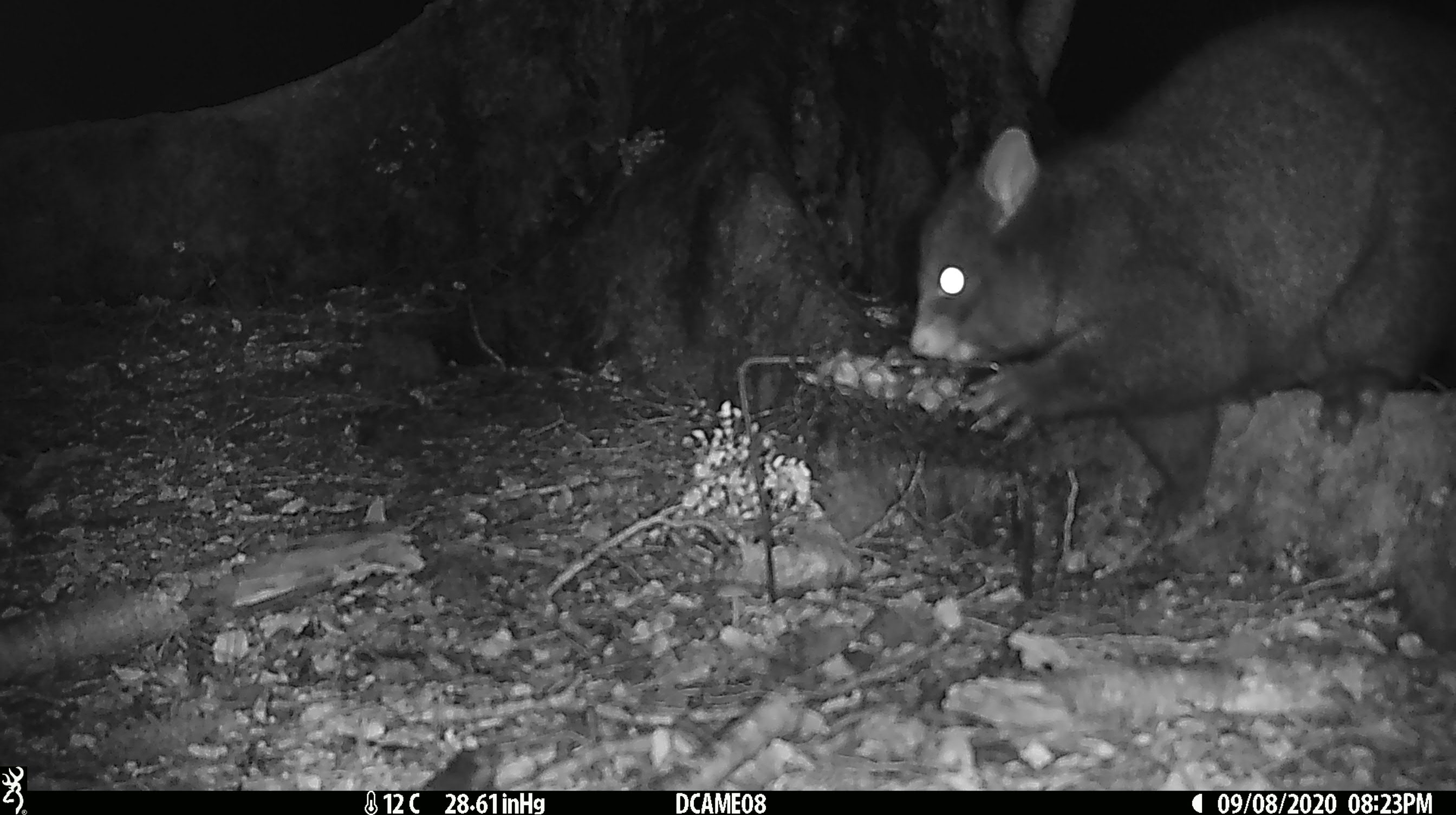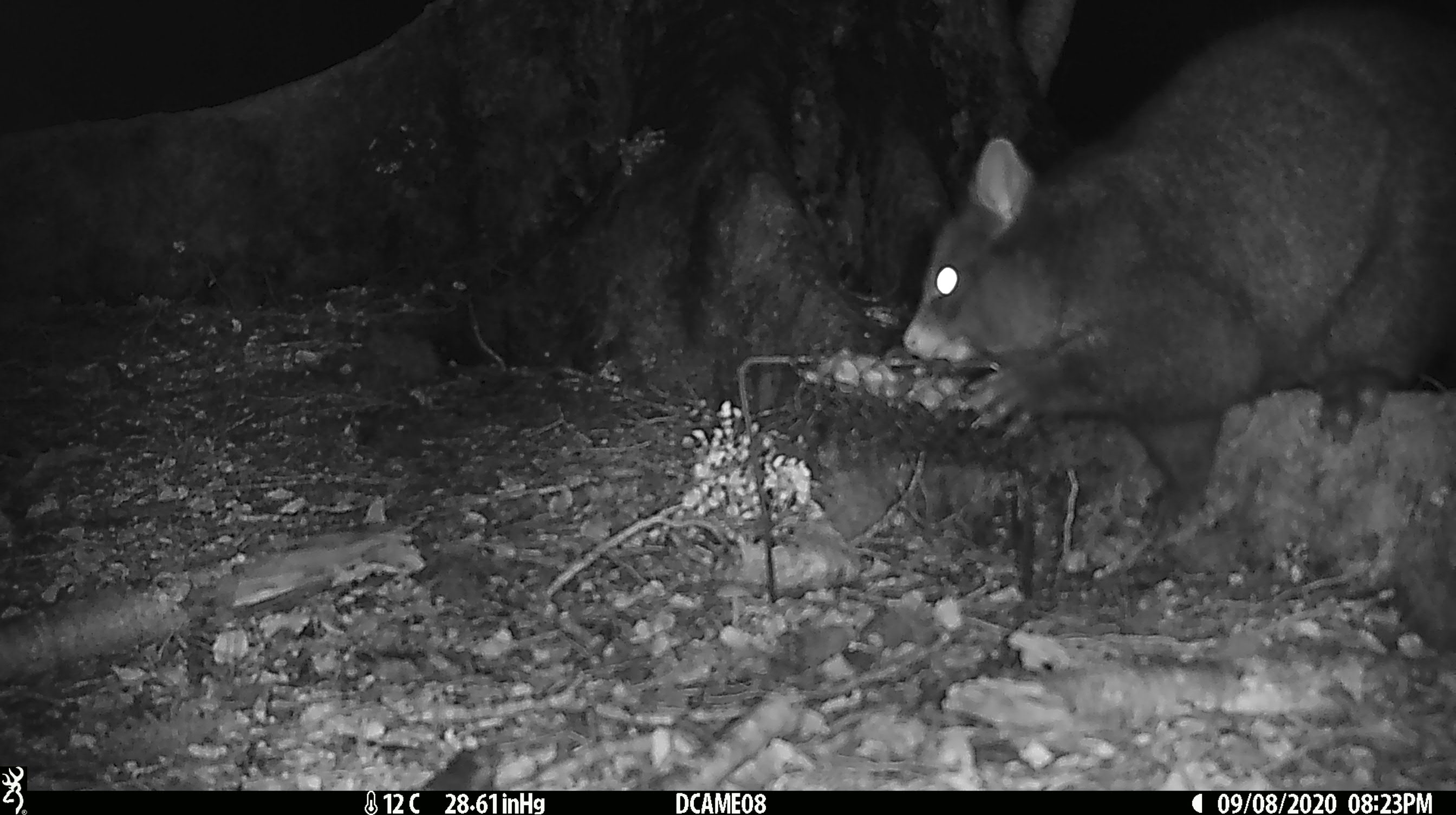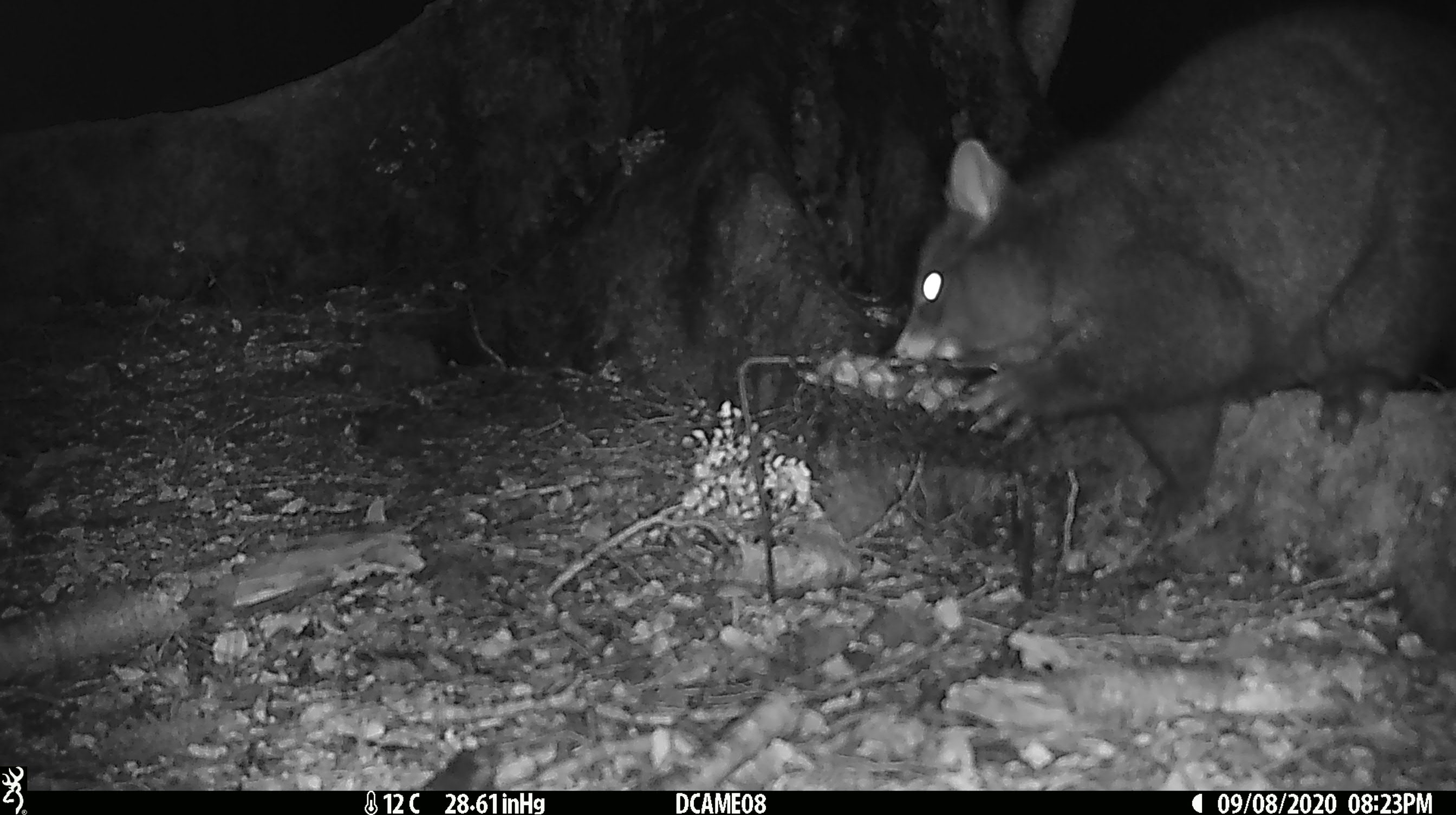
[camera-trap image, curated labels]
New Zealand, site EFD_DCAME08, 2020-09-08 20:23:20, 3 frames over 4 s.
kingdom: Animalia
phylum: Chordata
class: Mammalia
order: Diprotodontia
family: Phalangeridae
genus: Trichosurus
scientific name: Trichosurus vulpecula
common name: common brushtail possum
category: possum